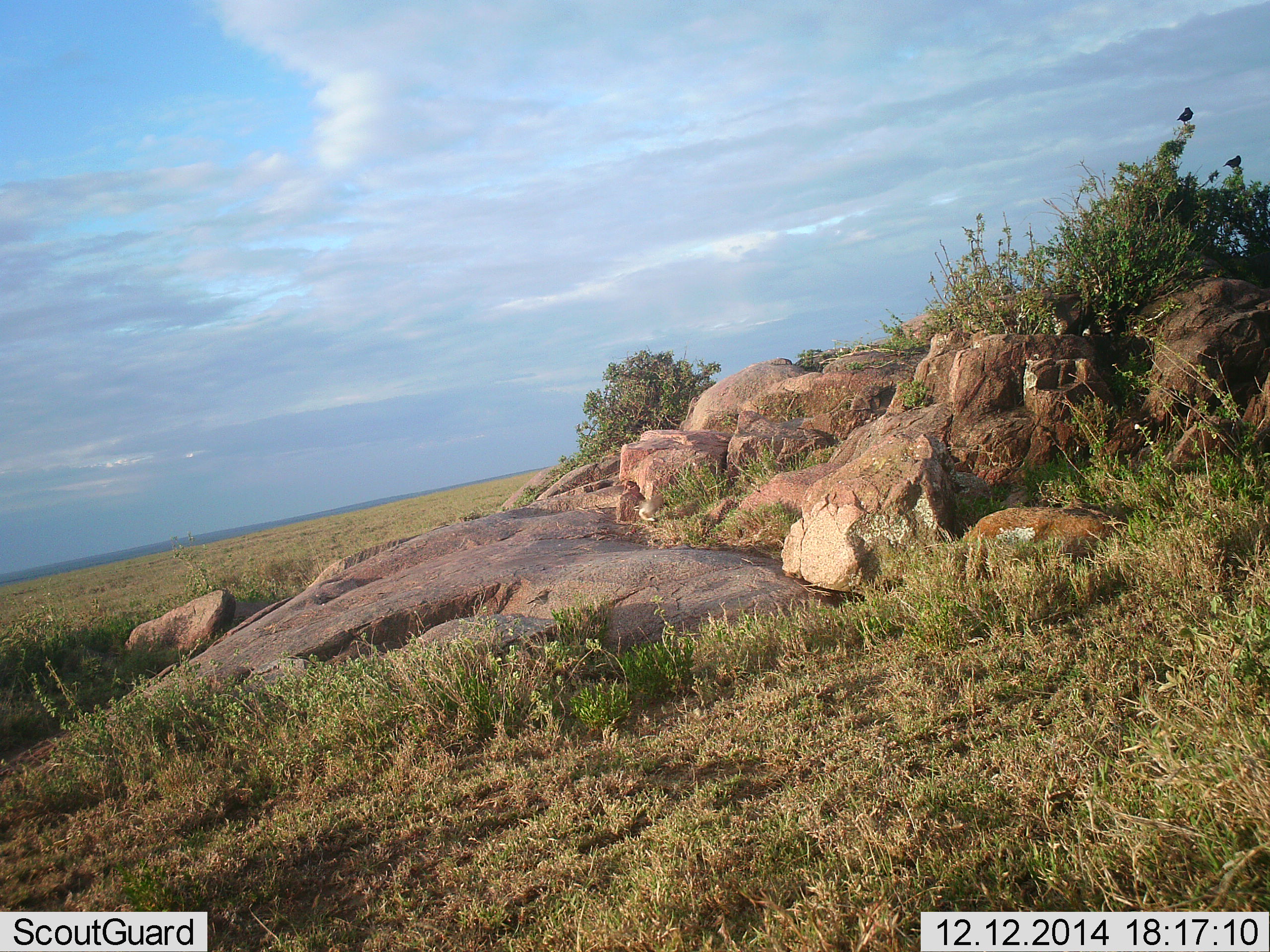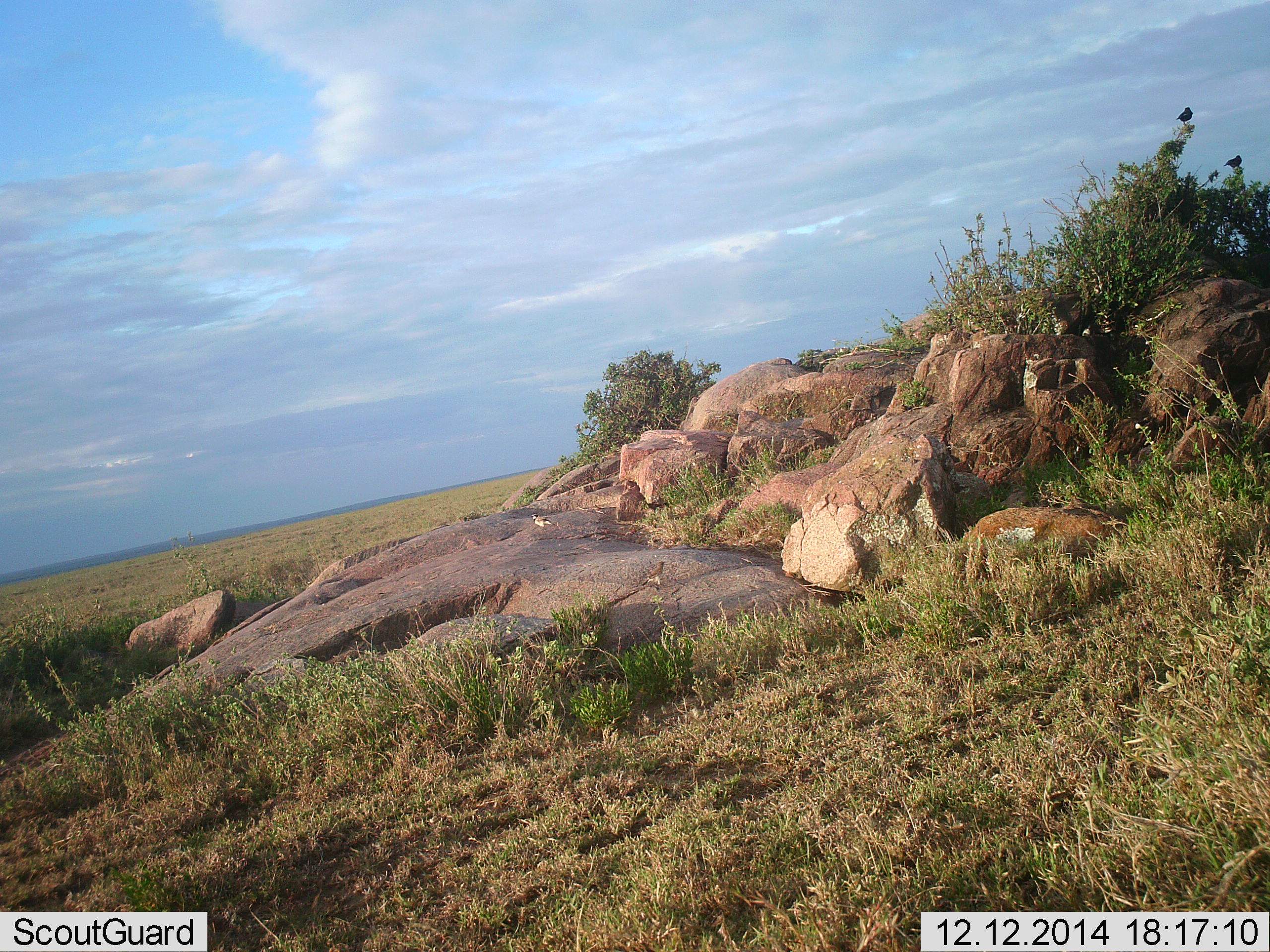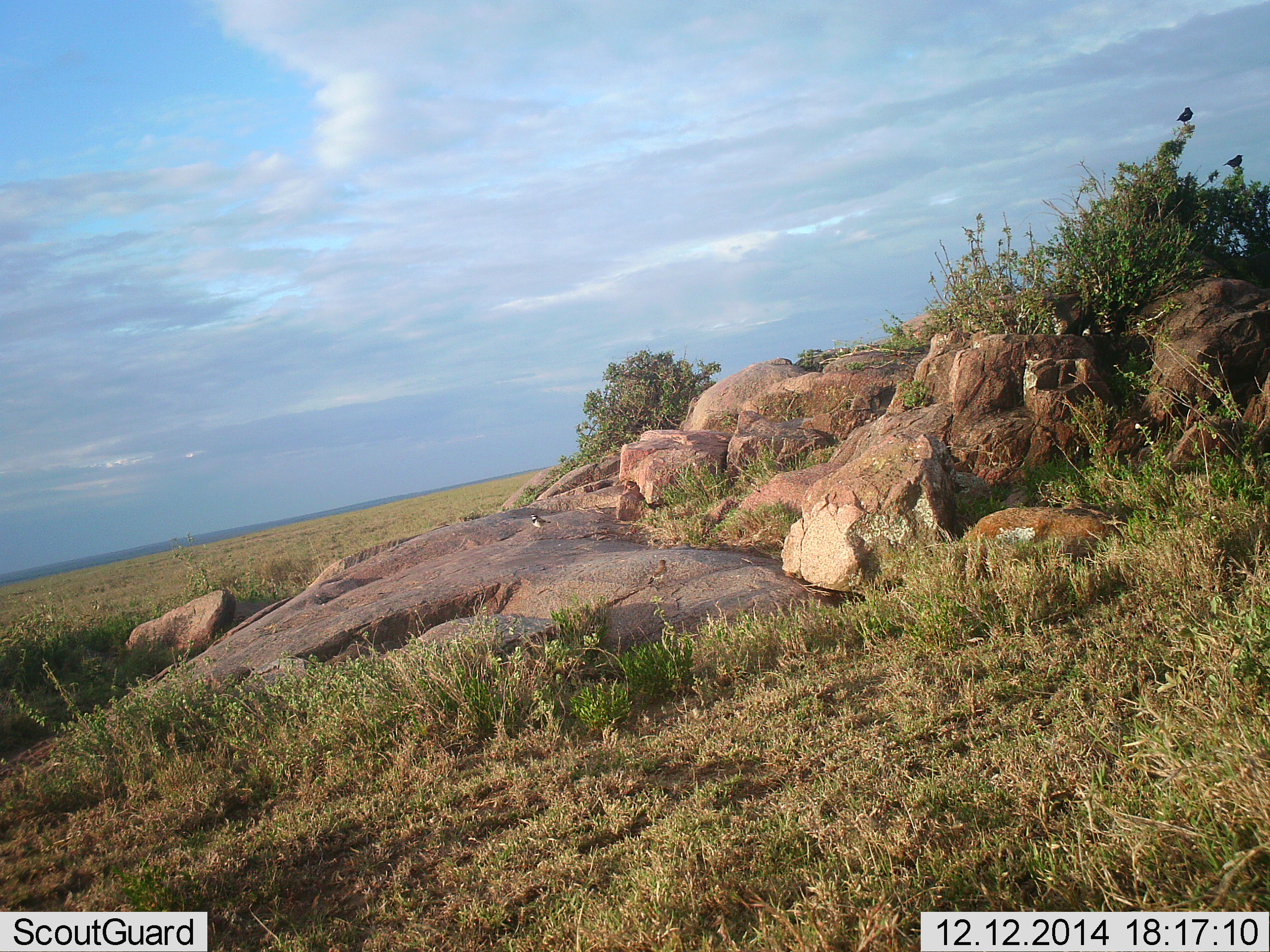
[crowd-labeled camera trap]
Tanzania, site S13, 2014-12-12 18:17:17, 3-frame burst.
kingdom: Animalia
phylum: Chordata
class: Aves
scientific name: Aves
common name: bird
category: otherbird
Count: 2.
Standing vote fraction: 60%.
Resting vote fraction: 20%.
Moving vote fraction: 80%.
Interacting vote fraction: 0%.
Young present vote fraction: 0%.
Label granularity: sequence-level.